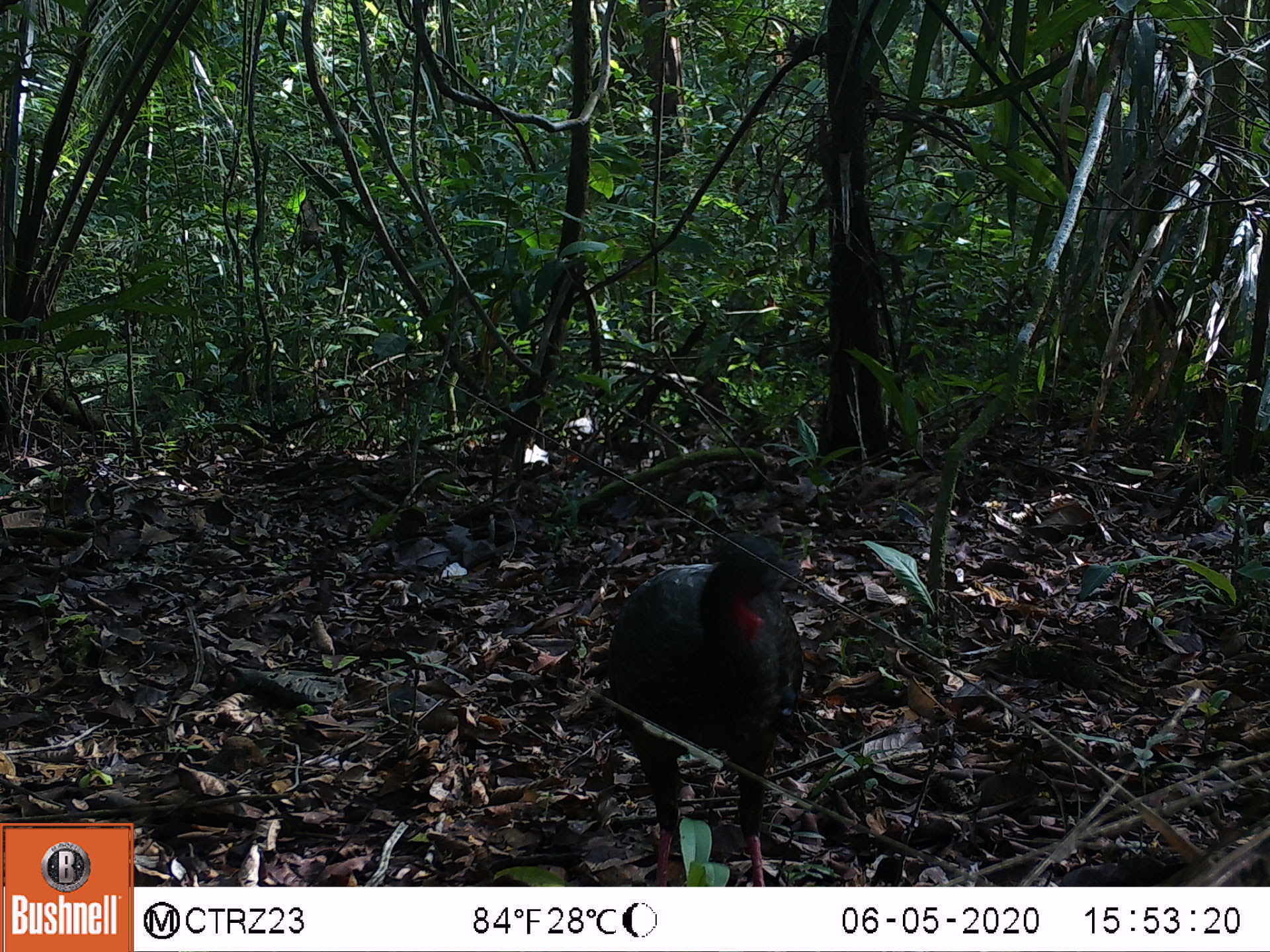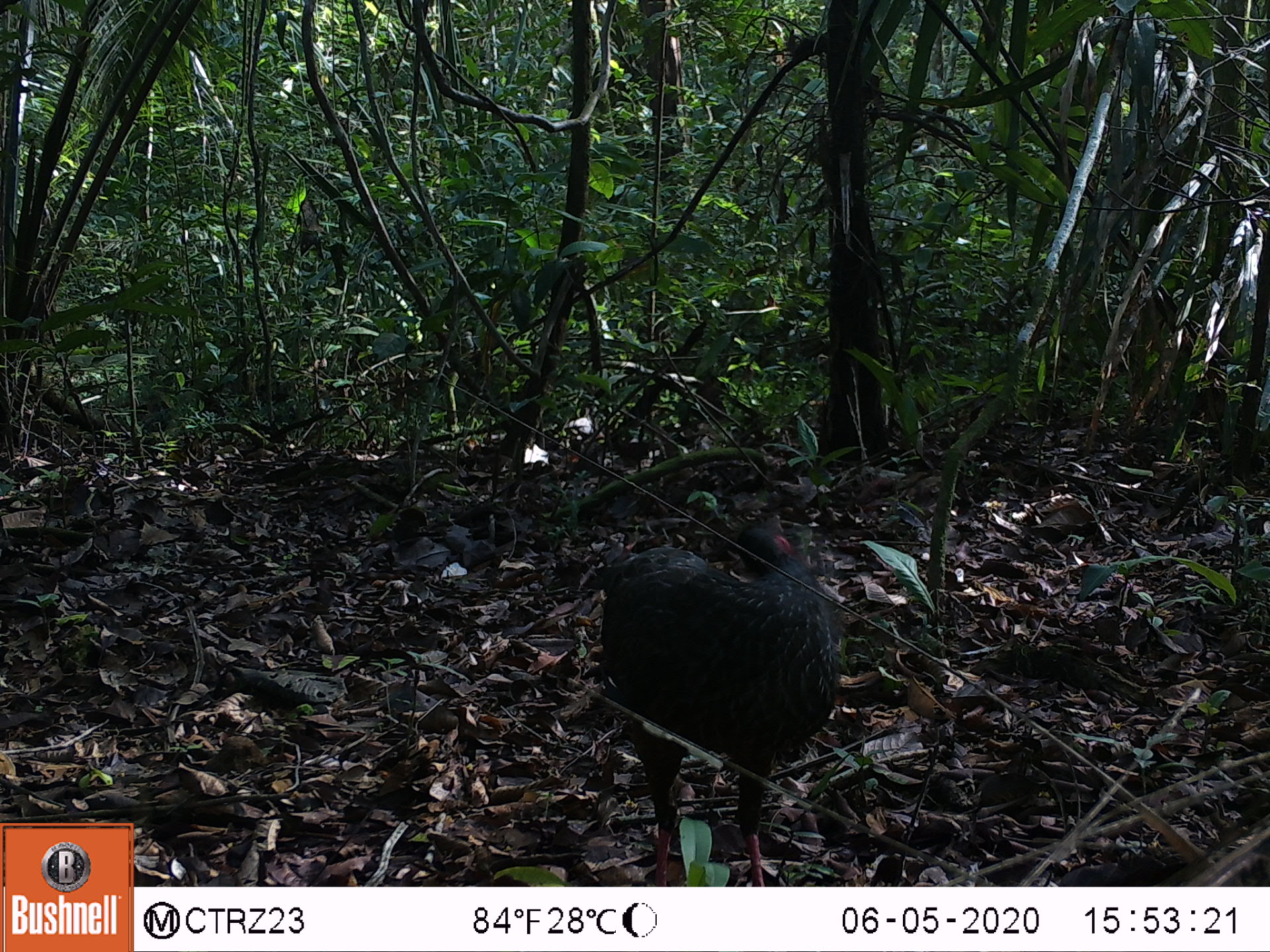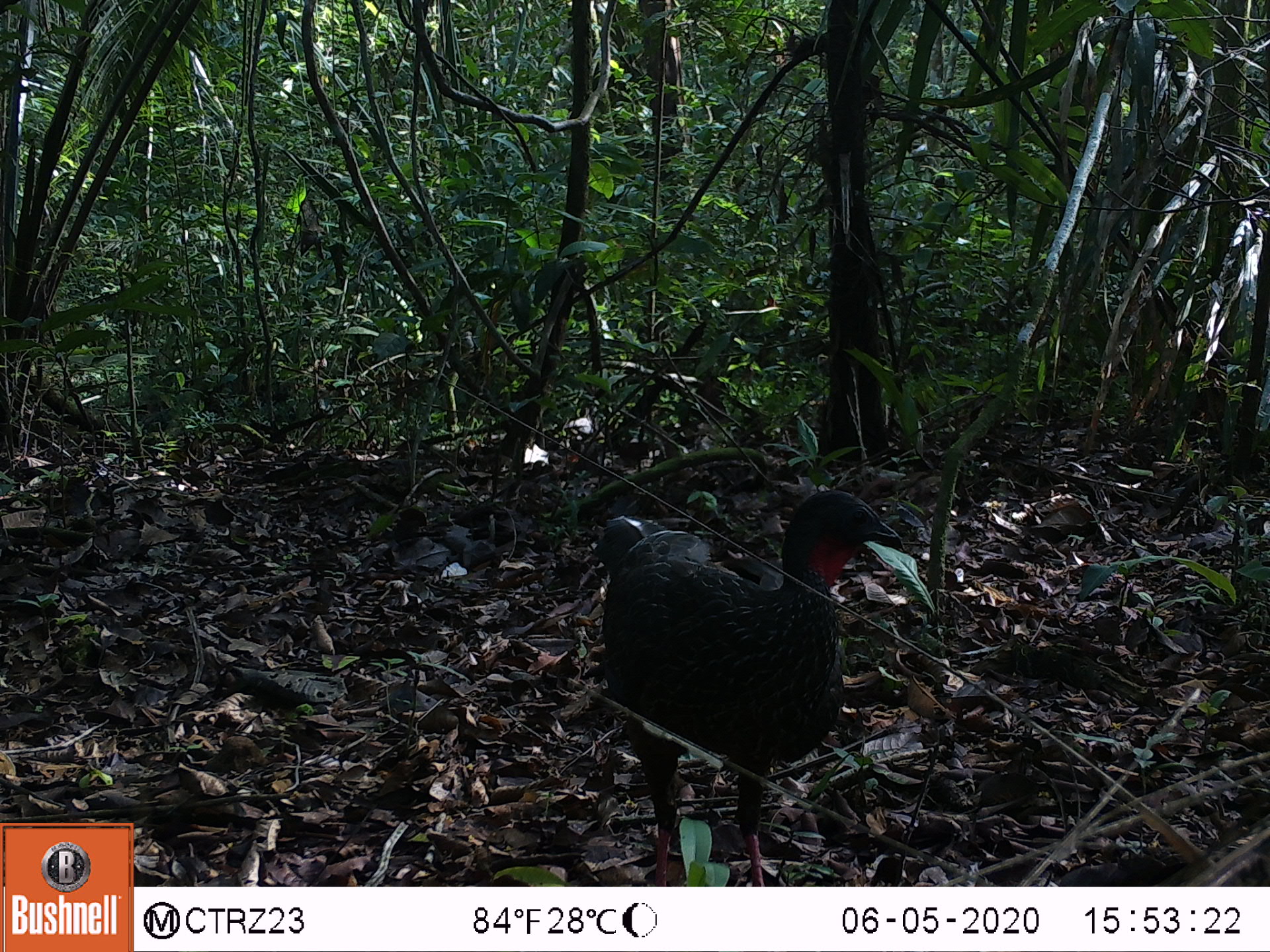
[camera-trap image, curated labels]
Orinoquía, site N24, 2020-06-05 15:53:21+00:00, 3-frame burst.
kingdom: Animalia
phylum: Chordata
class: Aves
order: Galliformes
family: Cracidae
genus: Penelope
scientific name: Penelope jacquacu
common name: spix's guan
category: spixs guan